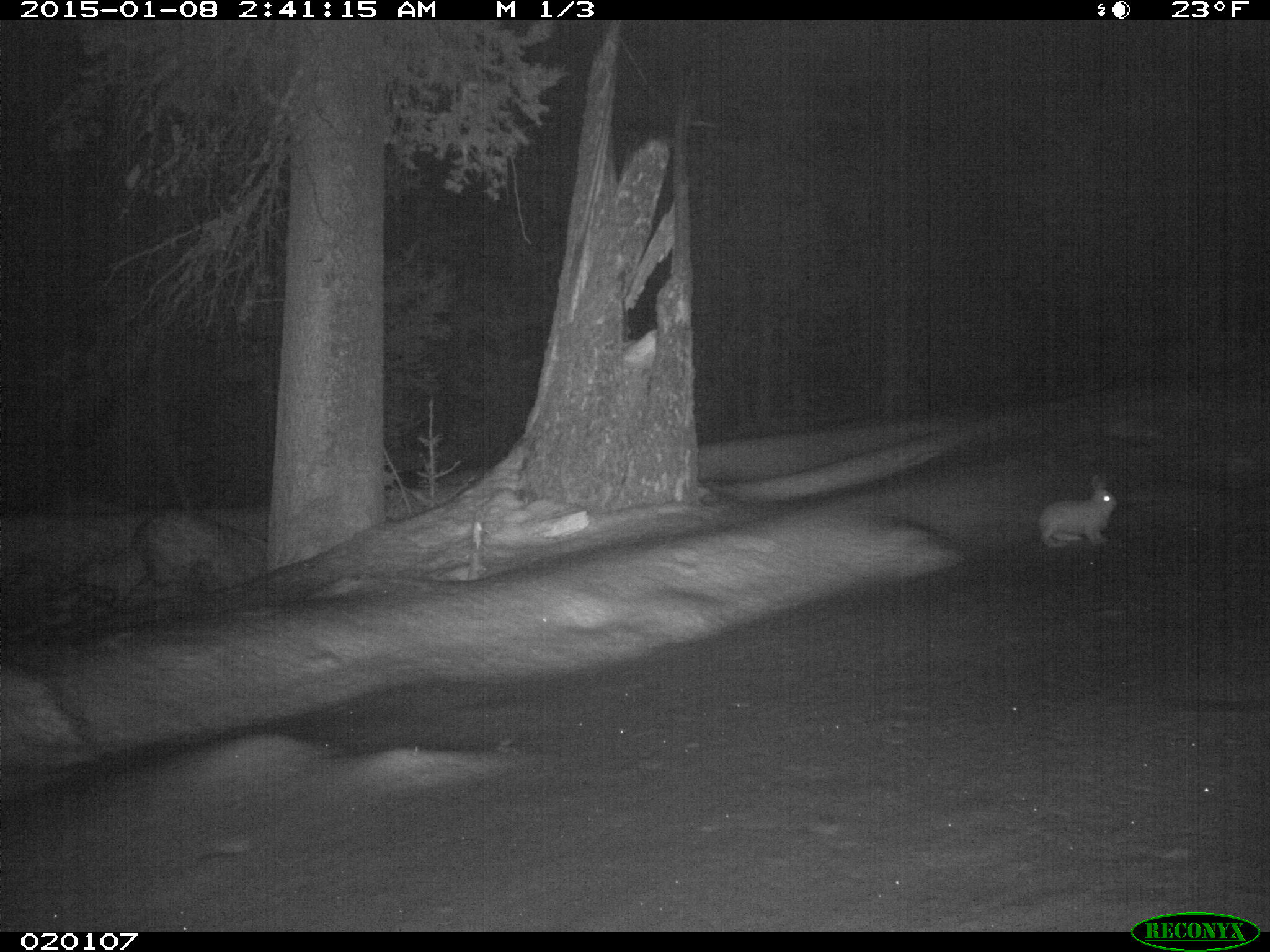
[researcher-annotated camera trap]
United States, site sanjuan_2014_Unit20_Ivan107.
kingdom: Animalia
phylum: Chordata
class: Mammalia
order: Lagomorpha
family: Leporidae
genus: Lepus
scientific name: Lepus americanus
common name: snowshoe hare